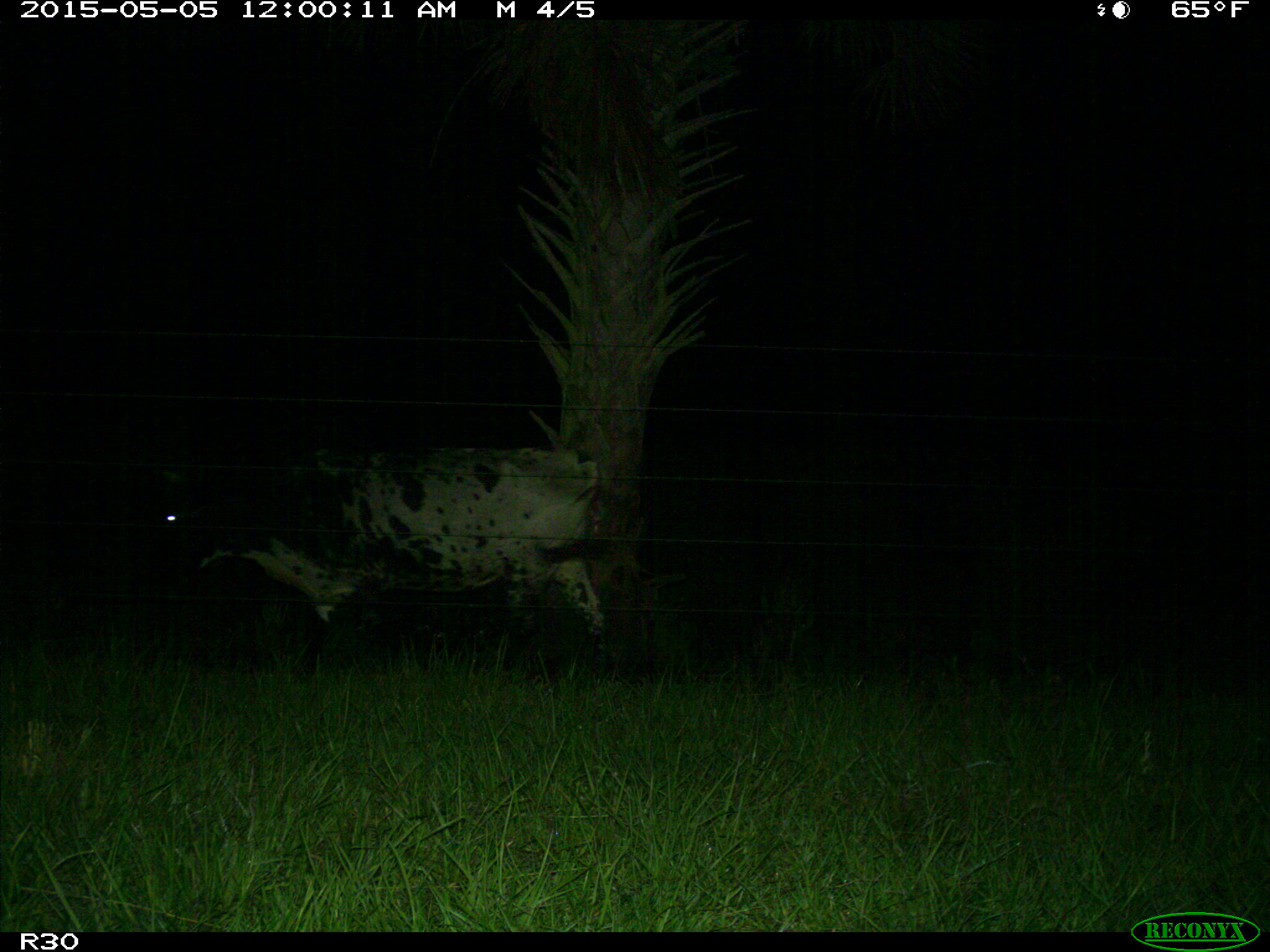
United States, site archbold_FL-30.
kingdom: Animalia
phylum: Chordata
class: Mammalia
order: Artiodactyla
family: Bovidae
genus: Bos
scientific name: Bos taurus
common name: domestic cow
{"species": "Bos taurus (domestic cow)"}